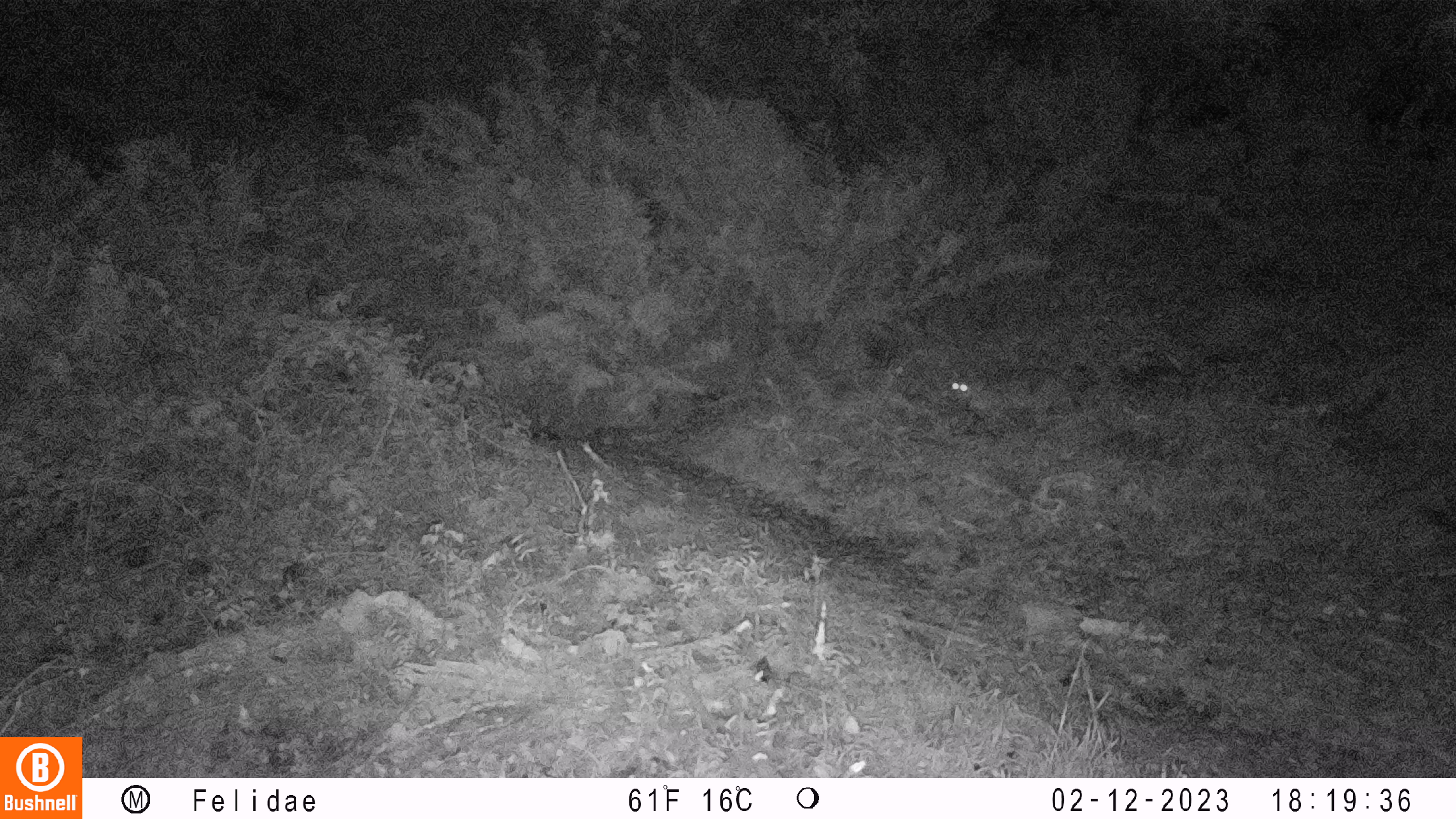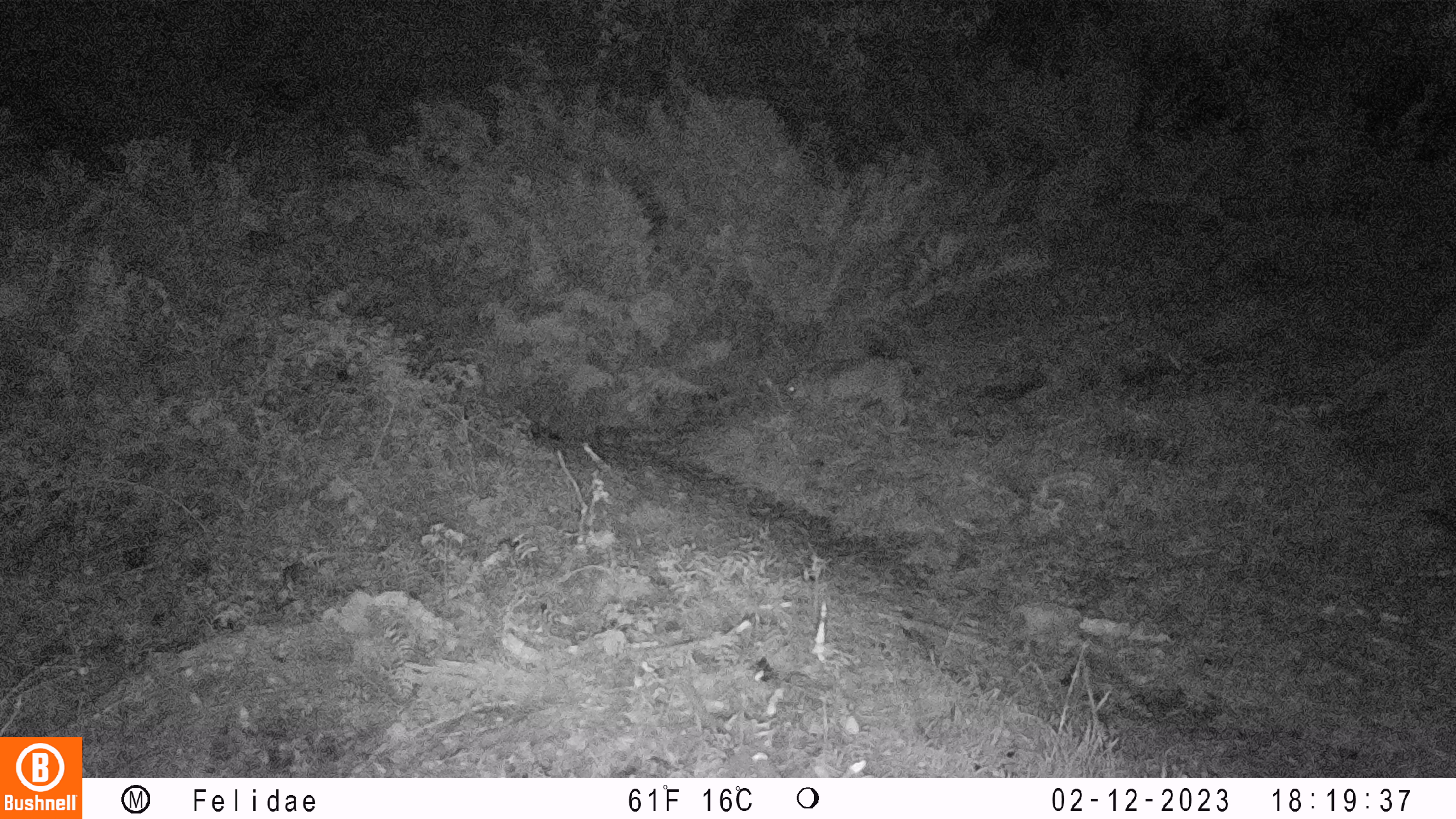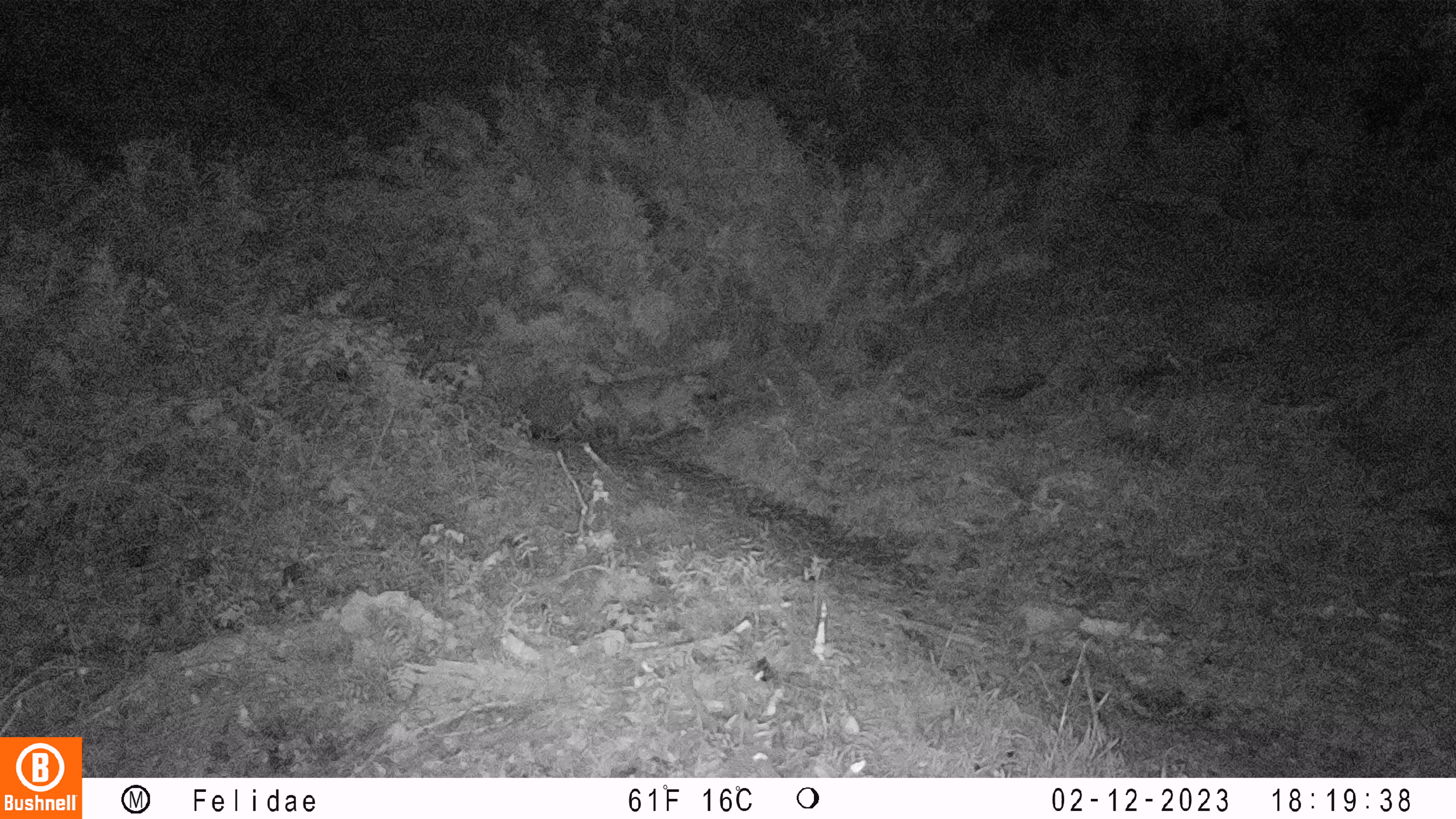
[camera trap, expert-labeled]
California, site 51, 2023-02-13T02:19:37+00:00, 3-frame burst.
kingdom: Animalia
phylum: Chordata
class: Mammalia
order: Carnivora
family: Felidae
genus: Lynx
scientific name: Lynx rufus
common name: bobcat